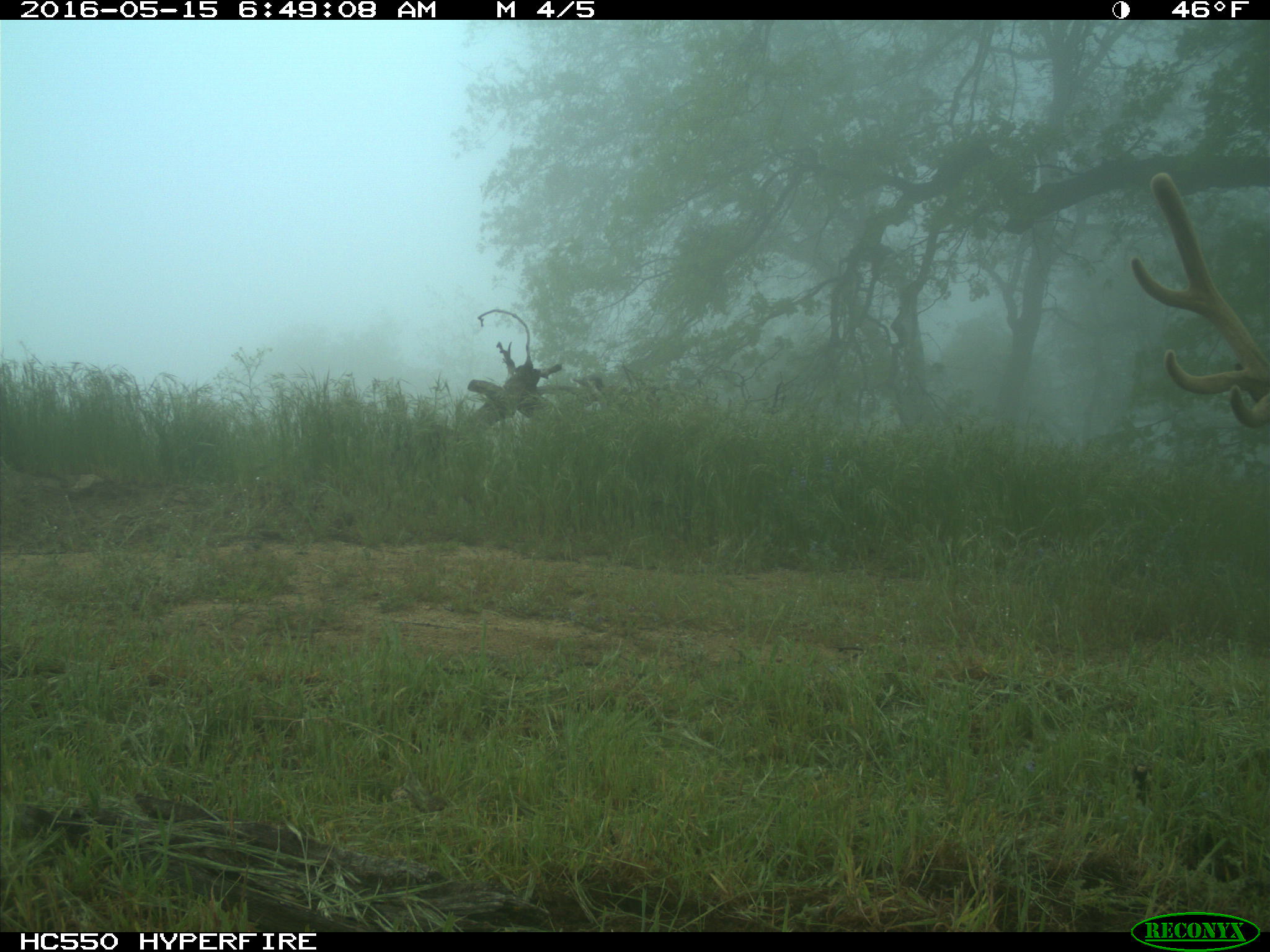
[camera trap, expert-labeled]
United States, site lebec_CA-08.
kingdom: Animalia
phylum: Chordata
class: Mammalia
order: Artiodactyla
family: Cervidae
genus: Cervus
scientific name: Cervus canadensis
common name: elk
Cervus canadensis (elk).